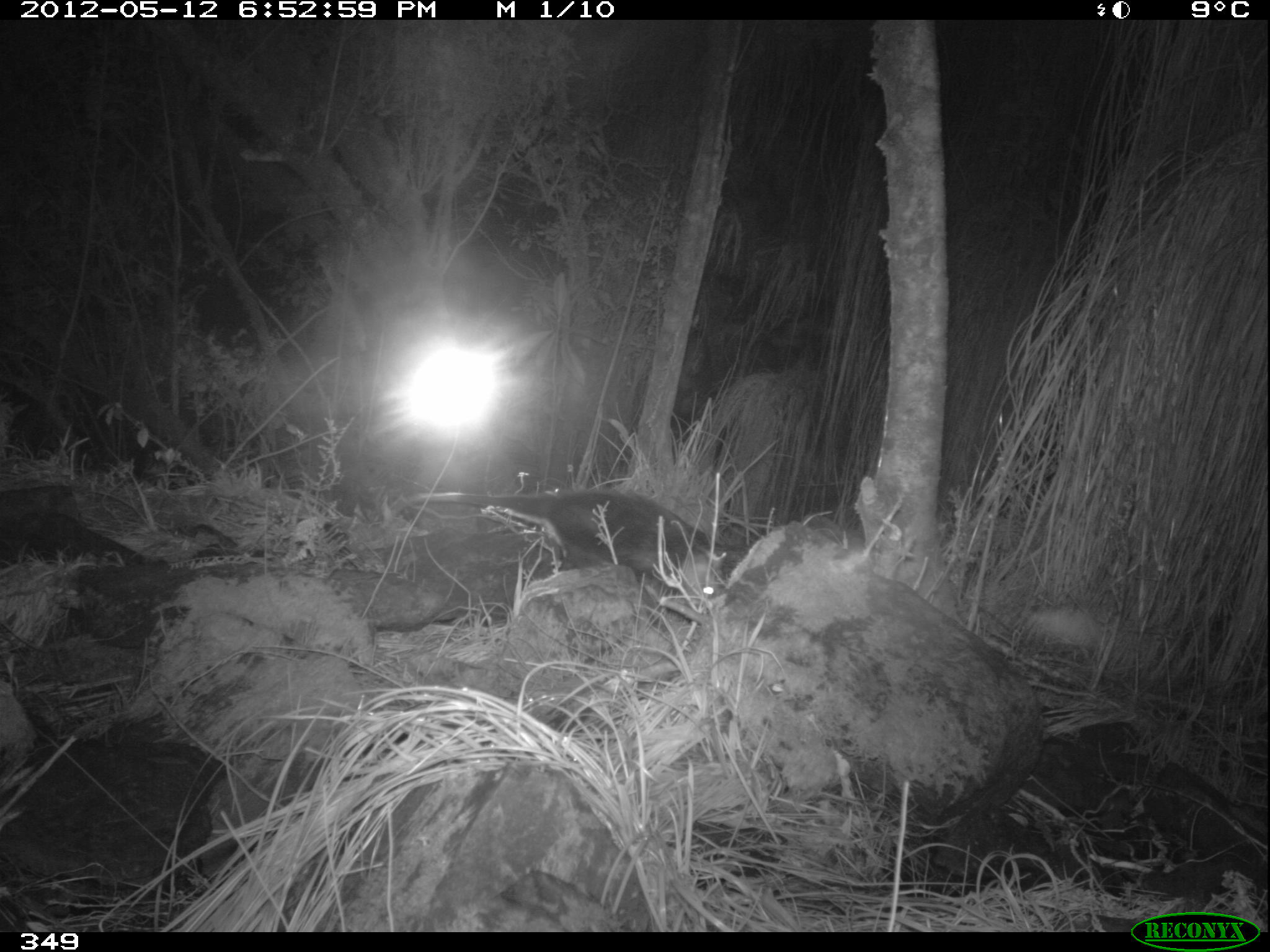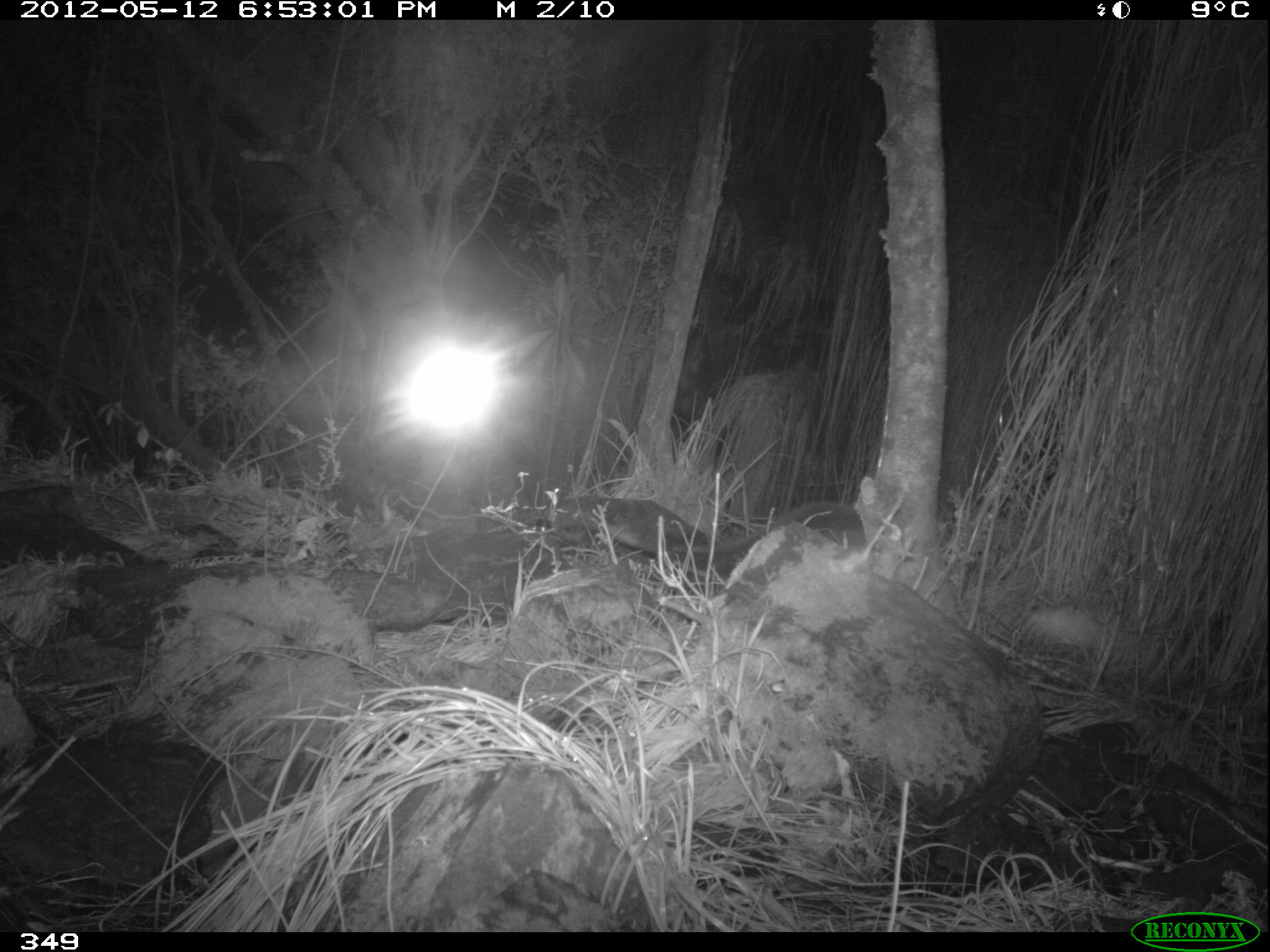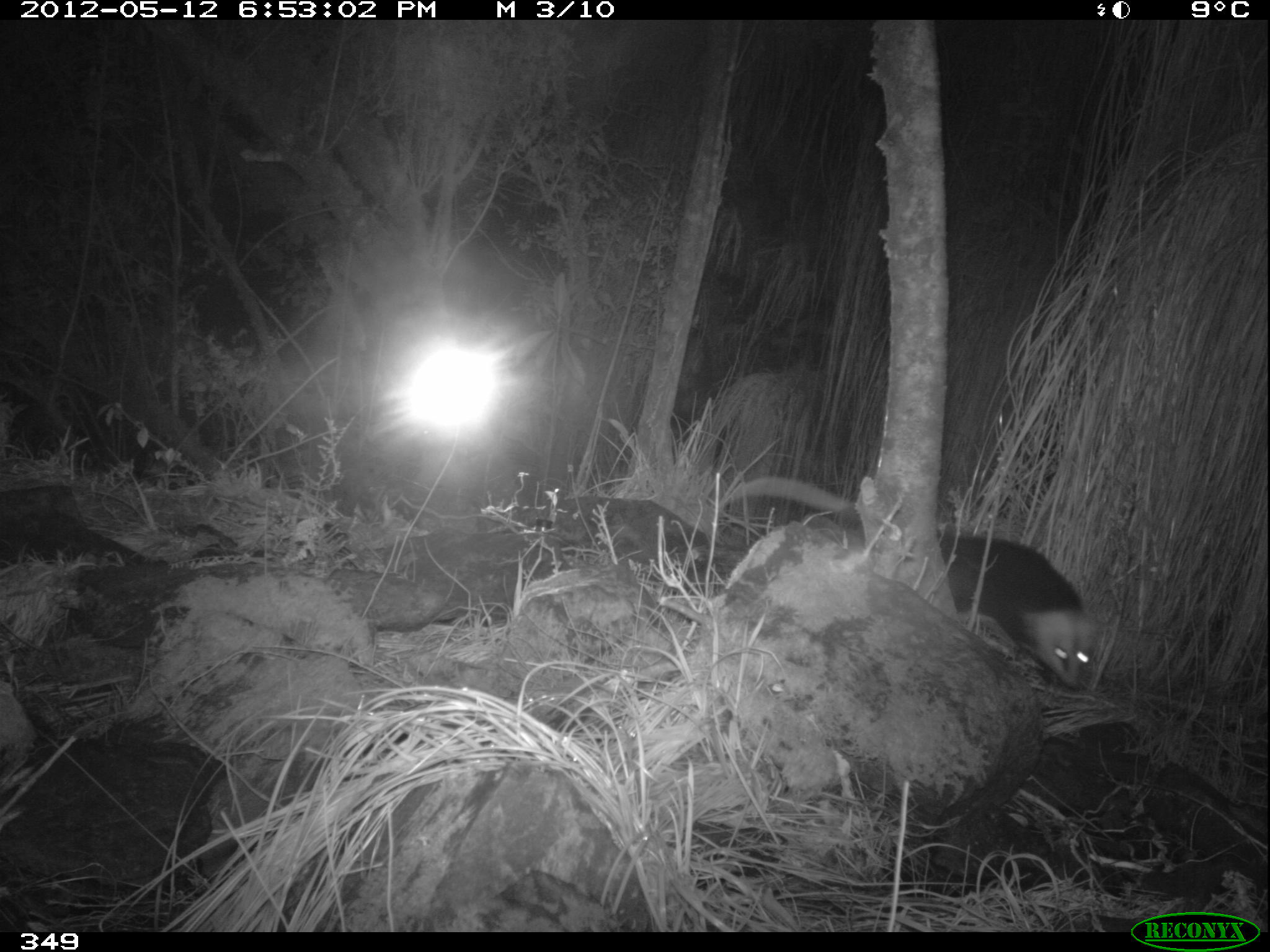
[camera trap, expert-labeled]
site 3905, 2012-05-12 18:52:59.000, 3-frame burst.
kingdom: Animalia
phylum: Chordata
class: Mammalia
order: Didelphimorphia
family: Didelphidae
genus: Didelphis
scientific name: Didelphis pernigra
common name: andean white-eared opossum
Didelphis pernigra (andean white-eared opossum).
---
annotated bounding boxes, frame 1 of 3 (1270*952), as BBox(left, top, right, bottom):
didelphis pernigra: BBox(410, 486, 728, 604)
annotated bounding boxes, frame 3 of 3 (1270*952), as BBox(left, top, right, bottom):
didelphis pernigra: BBox(719, 477, 1094, 688)